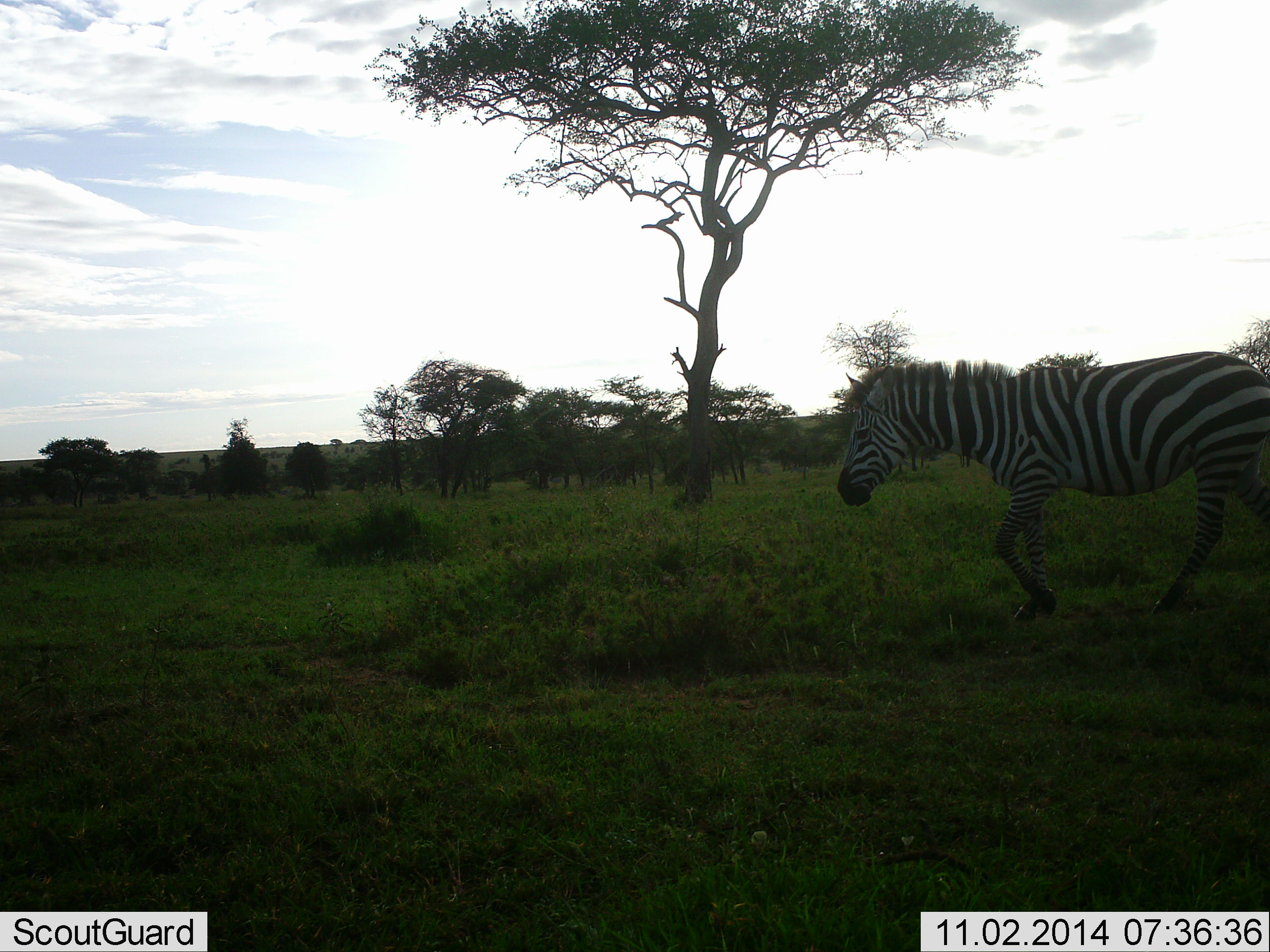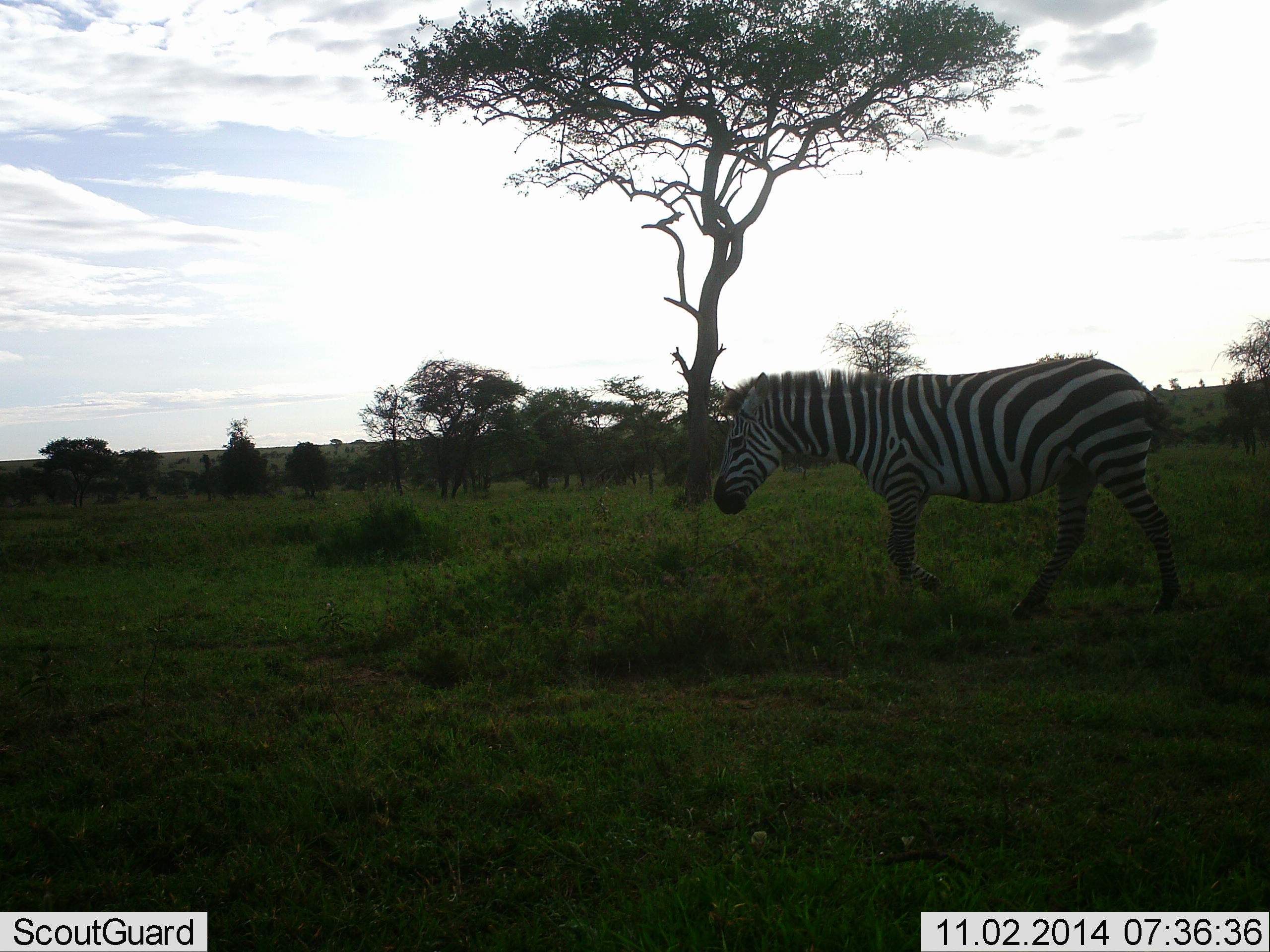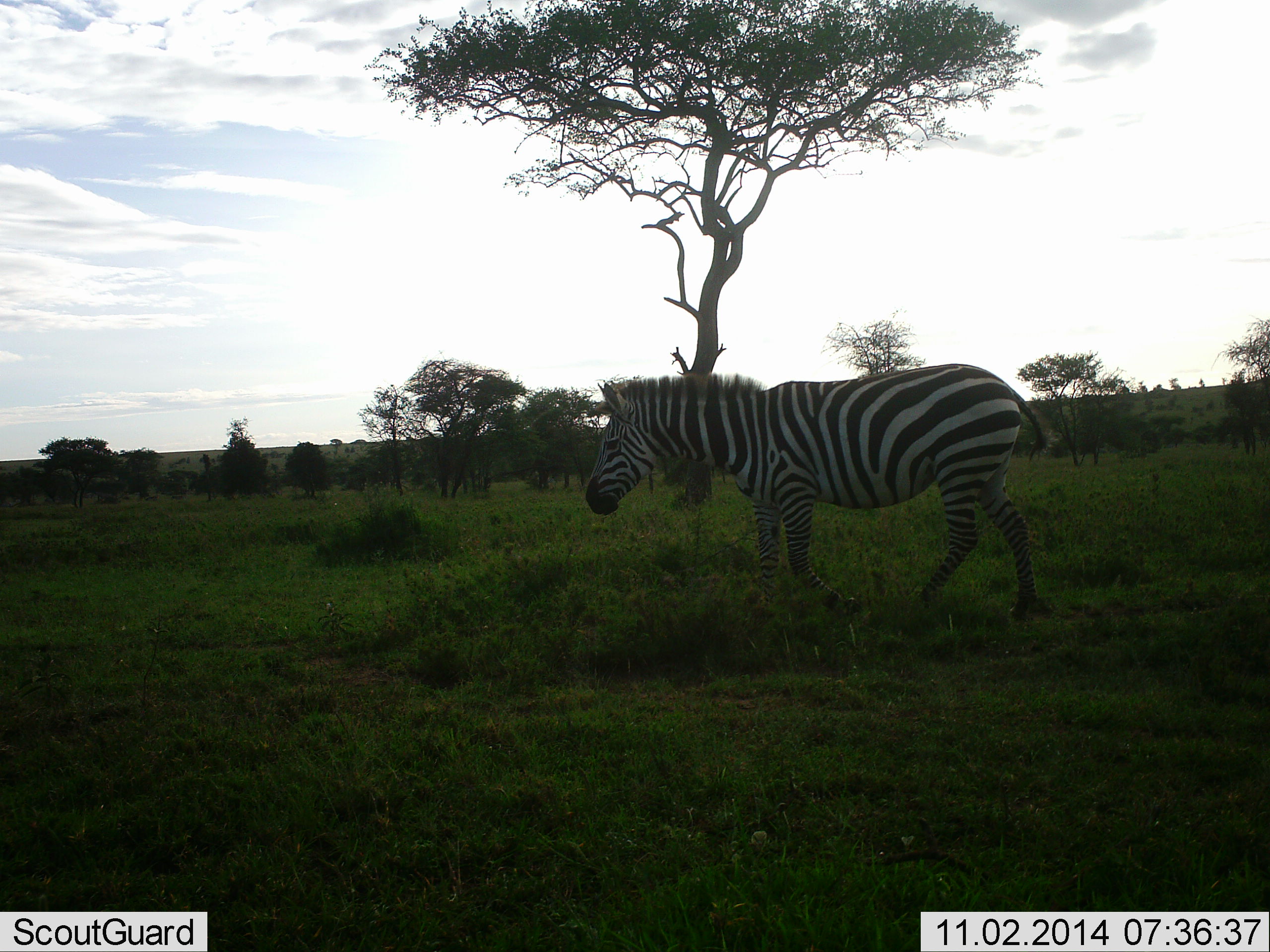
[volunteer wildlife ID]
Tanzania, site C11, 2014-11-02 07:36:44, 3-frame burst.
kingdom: Animalia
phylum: Chordata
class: Mammalia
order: Perissodactyla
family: Equidae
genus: Equus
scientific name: Equus quagga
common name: plains zebra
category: zebra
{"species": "zebra (plains zebra) (Equus quagga)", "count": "1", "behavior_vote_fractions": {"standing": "10%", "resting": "0%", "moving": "100%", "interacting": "0%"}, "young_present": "0%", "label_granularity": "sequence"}